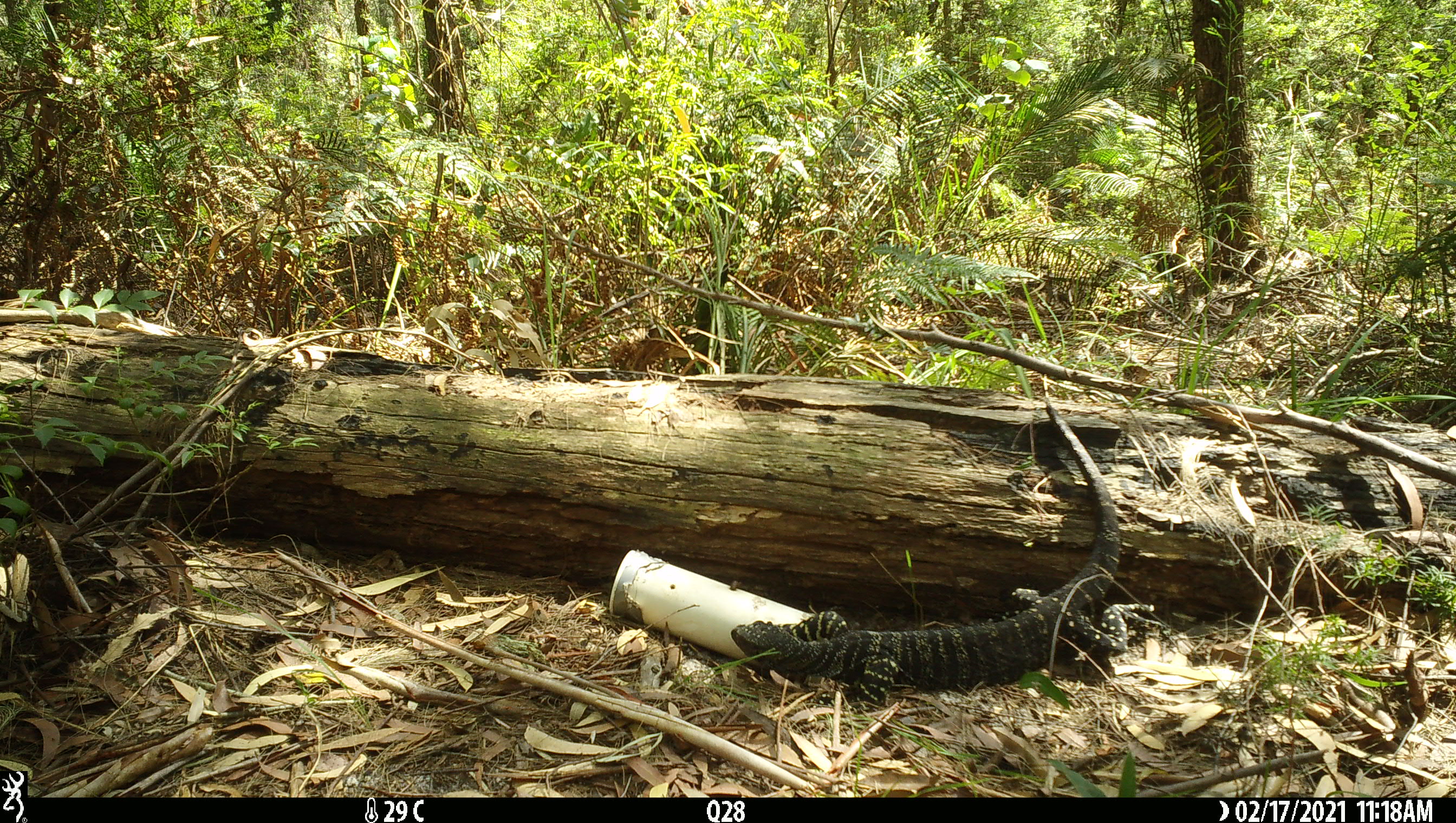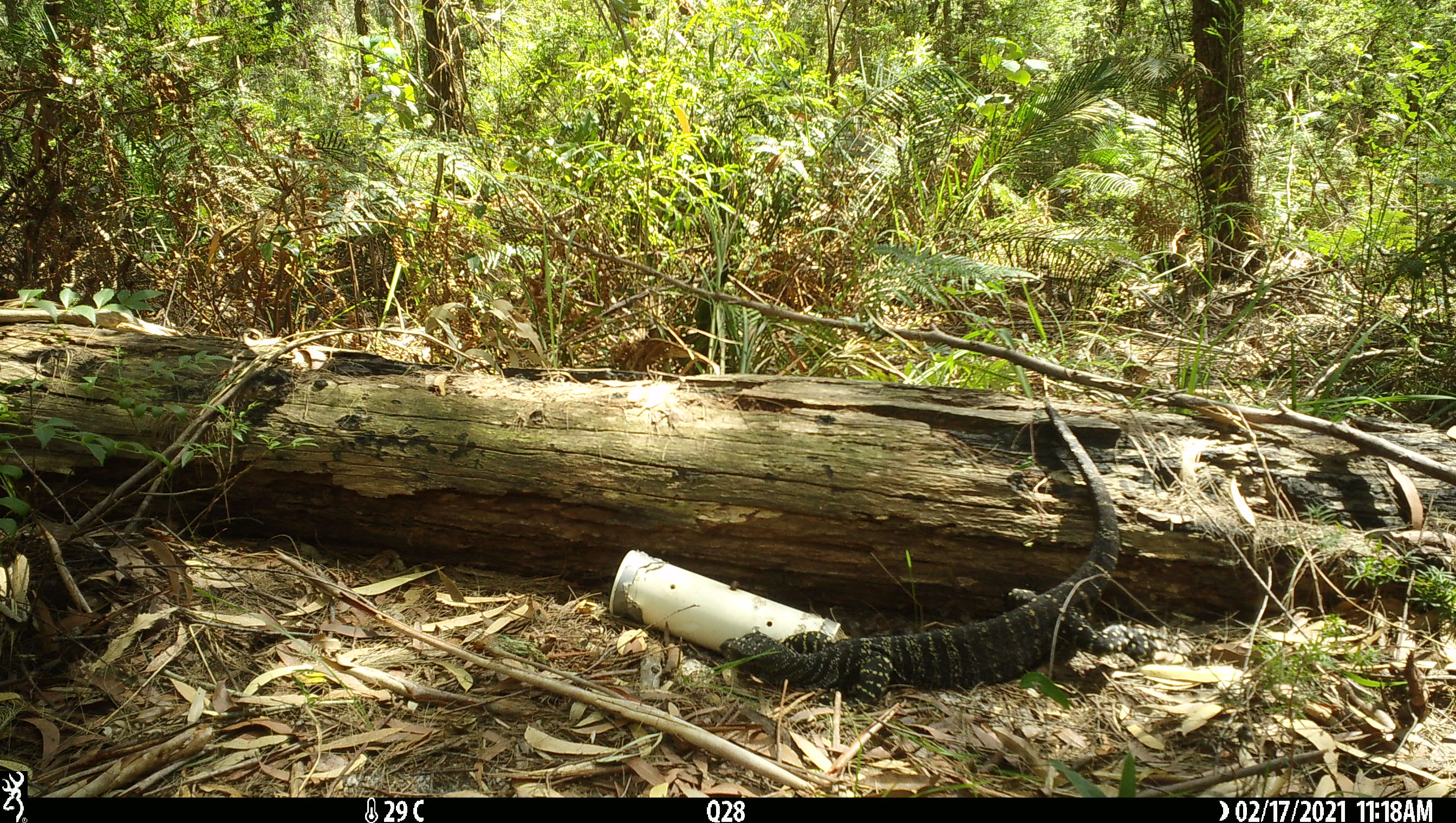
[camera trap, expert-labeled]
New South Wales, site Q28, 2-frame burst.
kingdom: Animalia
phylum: Chordata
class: Reptilia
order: Squamata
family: Varanidae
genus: Varanus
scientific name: Varanus varius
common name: lace monitor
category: goanna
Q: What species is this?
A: Goanna (lace monitor) (Varanus varius).